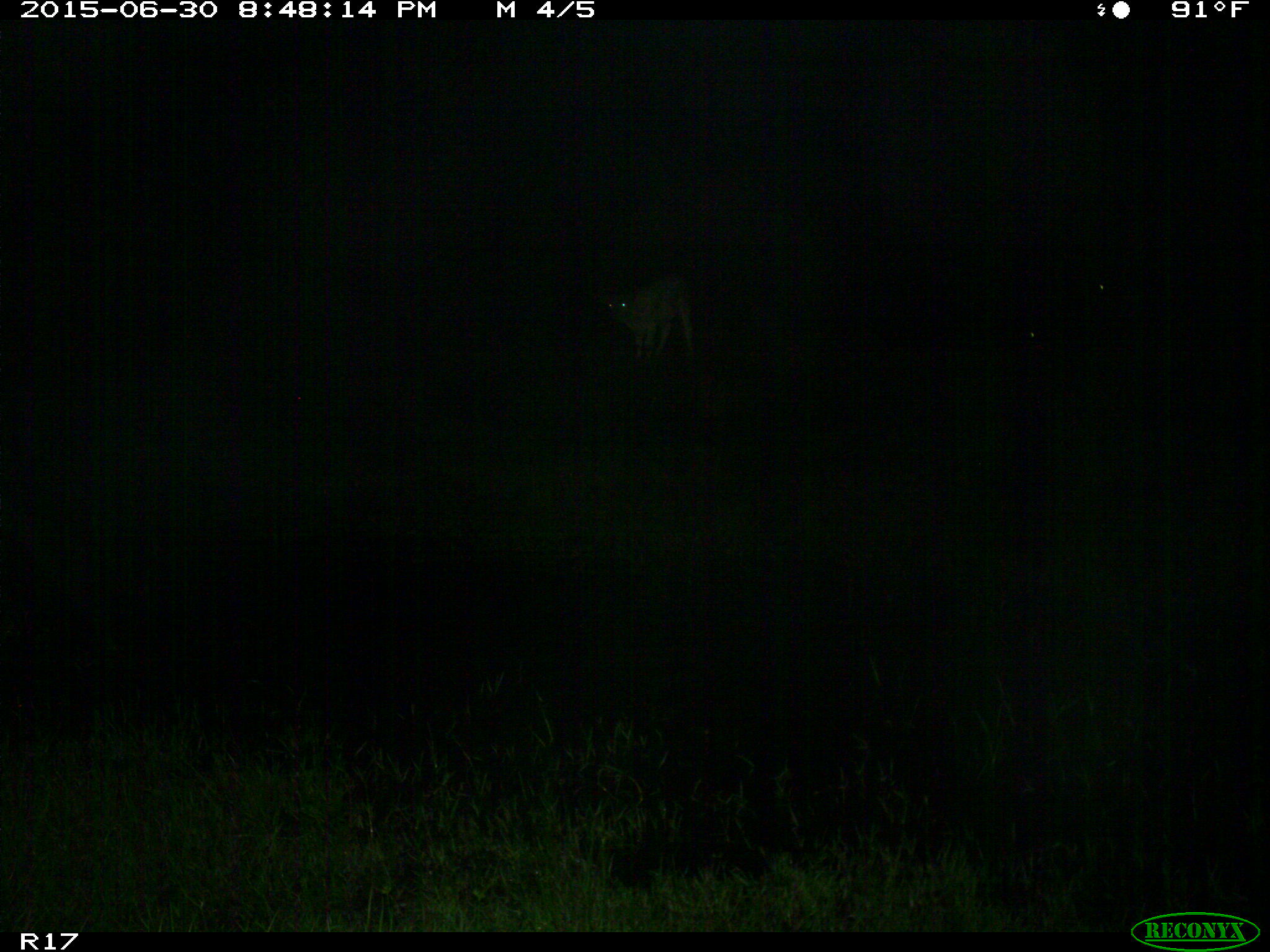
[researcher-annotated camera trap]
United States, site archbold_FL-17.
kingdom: Animalia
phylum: Chordata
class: Mammalia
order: Artiodactyla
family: Bovidae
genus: Bos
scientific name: Bos taurus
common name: domestic cow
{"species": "Bos taurus (domestic cow)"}